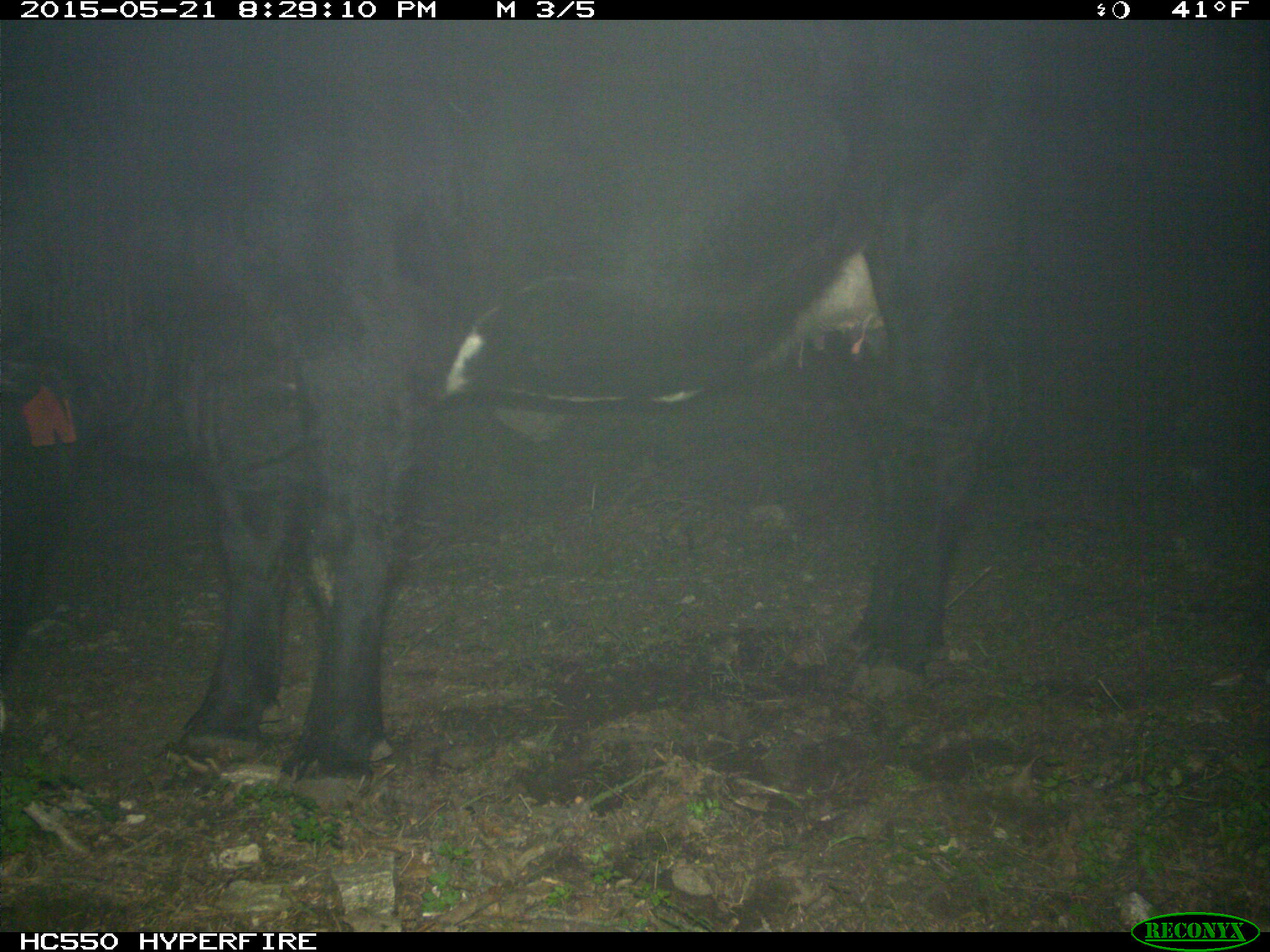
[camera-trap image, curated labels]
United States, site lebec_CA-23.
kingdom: Animalia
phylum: Chordata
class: Mammalia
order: Artiodactyla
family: Bovidae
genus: Bos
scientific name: Bos taurus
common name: domestic cow